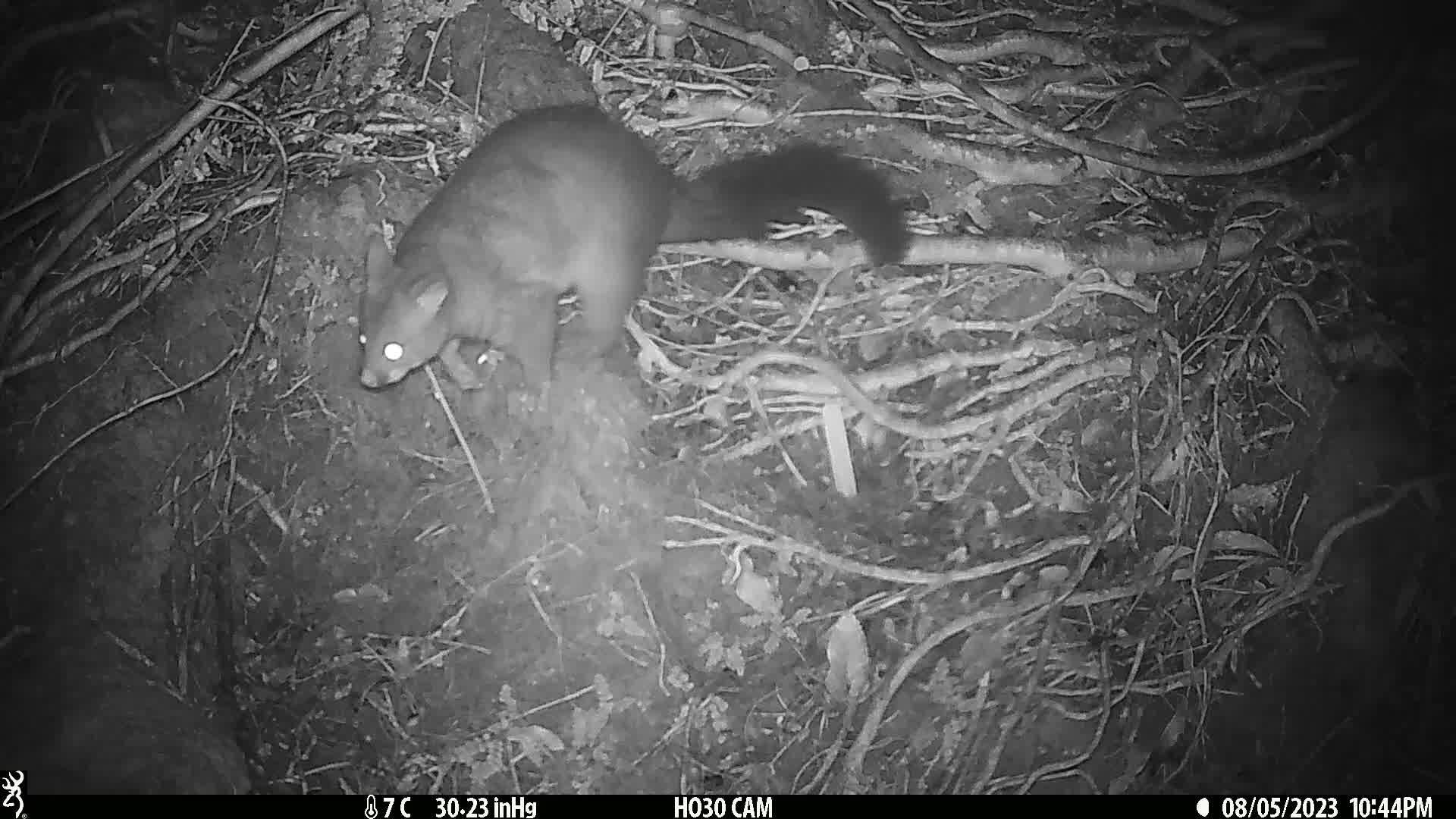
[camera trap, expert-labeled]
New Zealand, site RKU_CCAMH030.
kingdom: Animalia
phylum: Chordata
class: Mammalia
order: Diprotodontia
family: Phalangeridae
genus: Trichosurus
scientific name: Trichosurus vulpecula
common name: common brushtail possum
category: possum